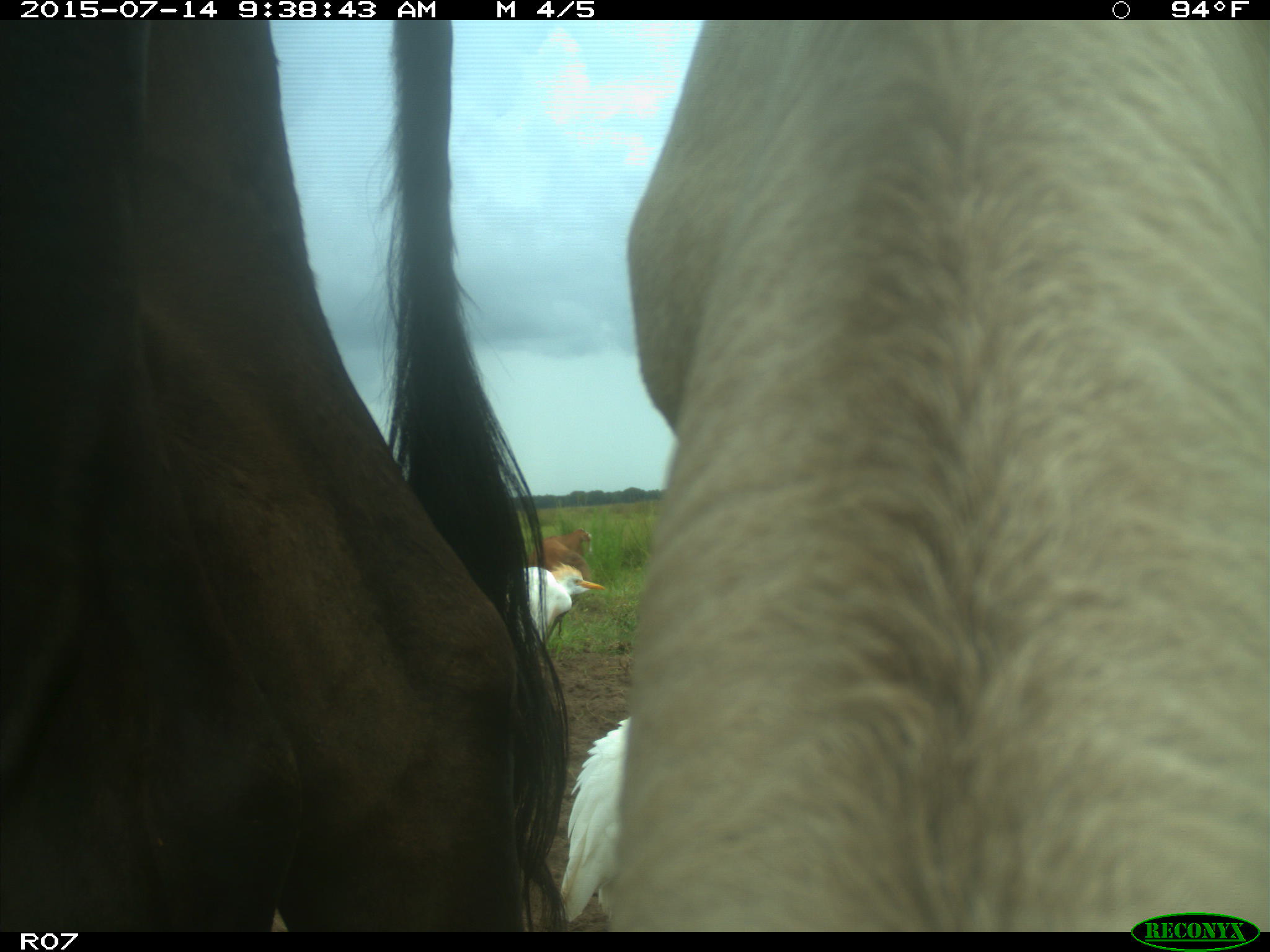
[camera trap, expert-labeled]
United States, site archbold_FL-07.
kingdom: Animalia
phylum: Chordata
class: Mammalia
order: Artiodactyla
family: Bovidae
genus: Bos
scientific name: Bos taurus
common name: domestic cow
Bos taurus (domestic cow).